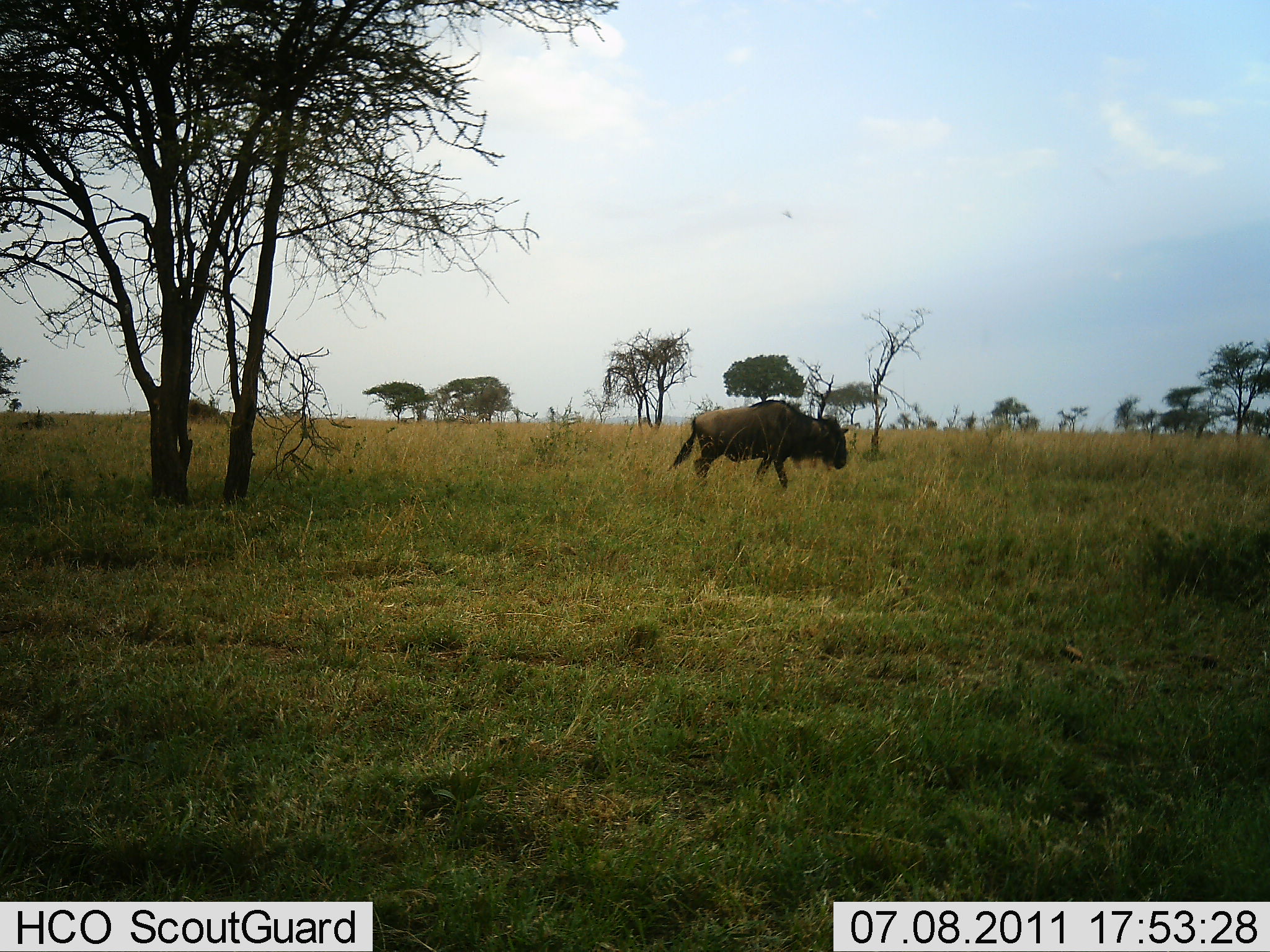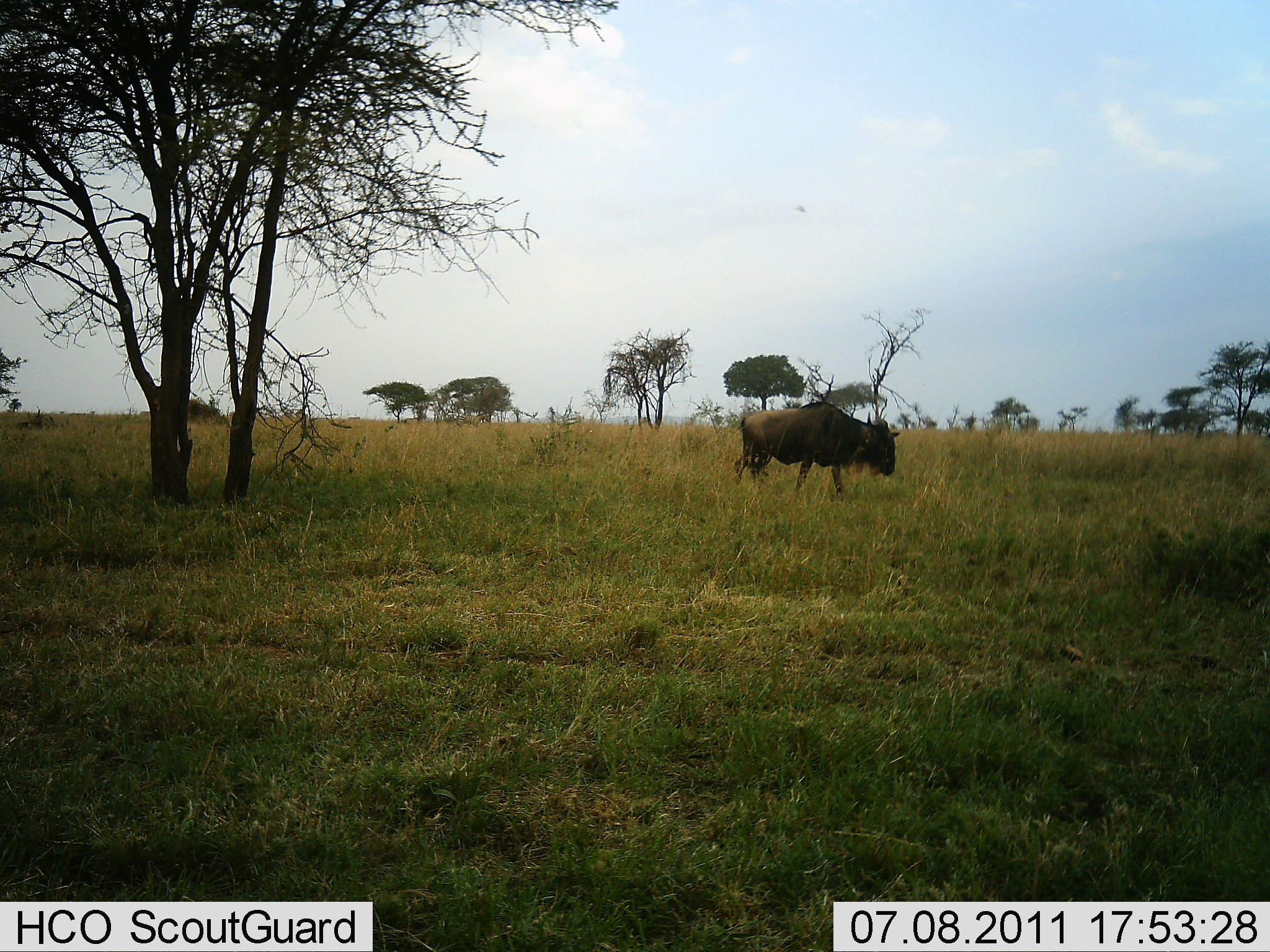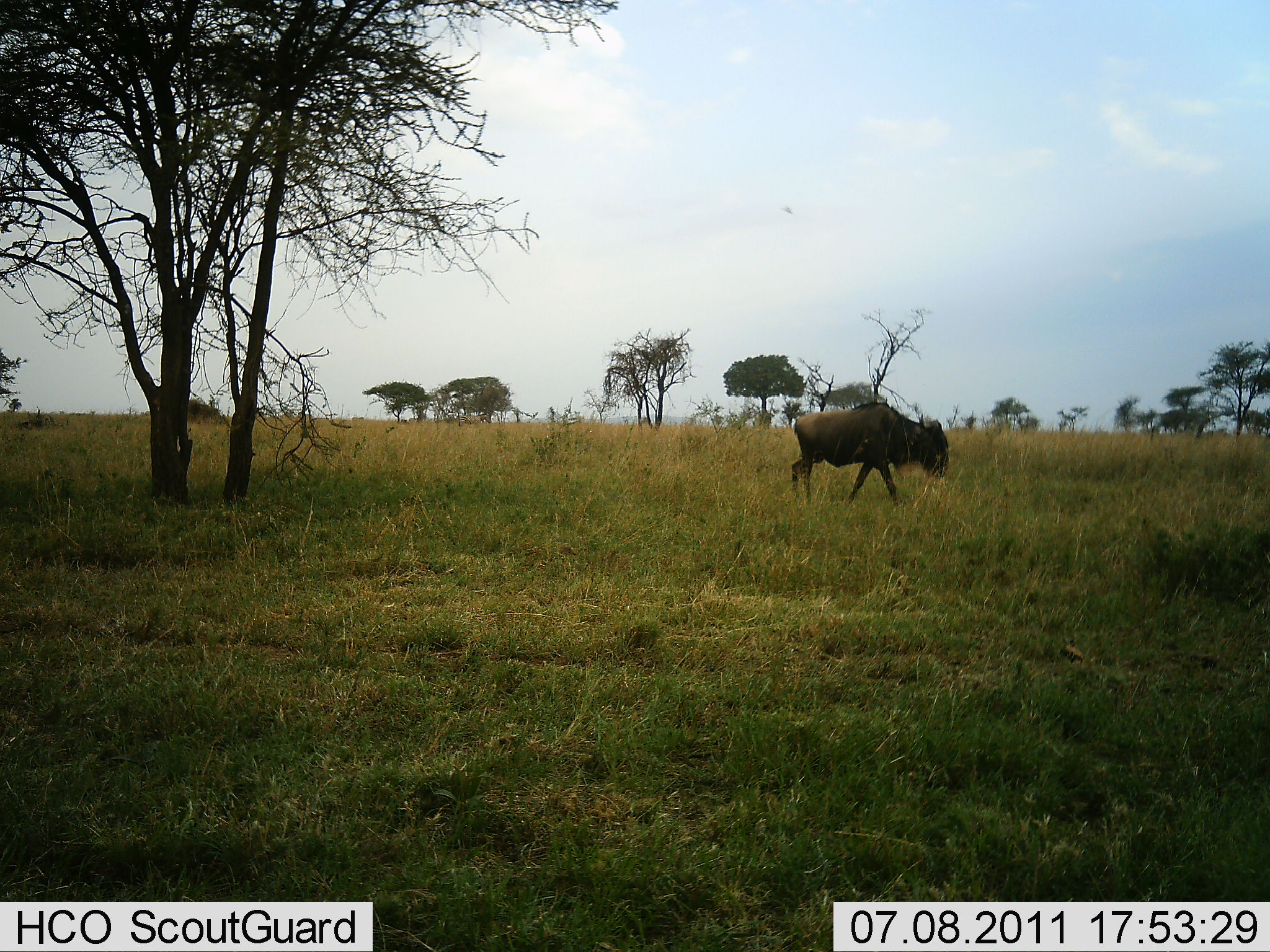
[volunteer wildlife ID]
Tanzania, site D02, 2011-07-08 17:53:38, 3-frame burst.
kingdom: Animalia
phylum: Chordata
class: Mammalia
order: Artiodactyla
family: Bovidae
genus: Connochaetes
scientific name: Connochaetes taurinus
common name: blue wildebeest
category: wildebeest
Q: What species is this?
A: Wildebeest (blue wildebeest) (Connochaetes taurinus).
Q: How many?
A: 1.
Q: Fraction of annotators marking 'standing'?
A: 0%.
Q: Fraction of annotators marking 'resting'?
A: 0%.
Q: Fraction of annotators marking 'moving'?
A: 100%.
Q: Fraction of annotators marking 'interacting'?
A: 0%.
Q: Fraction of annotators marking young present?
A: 0%.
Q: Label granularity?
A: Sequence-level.